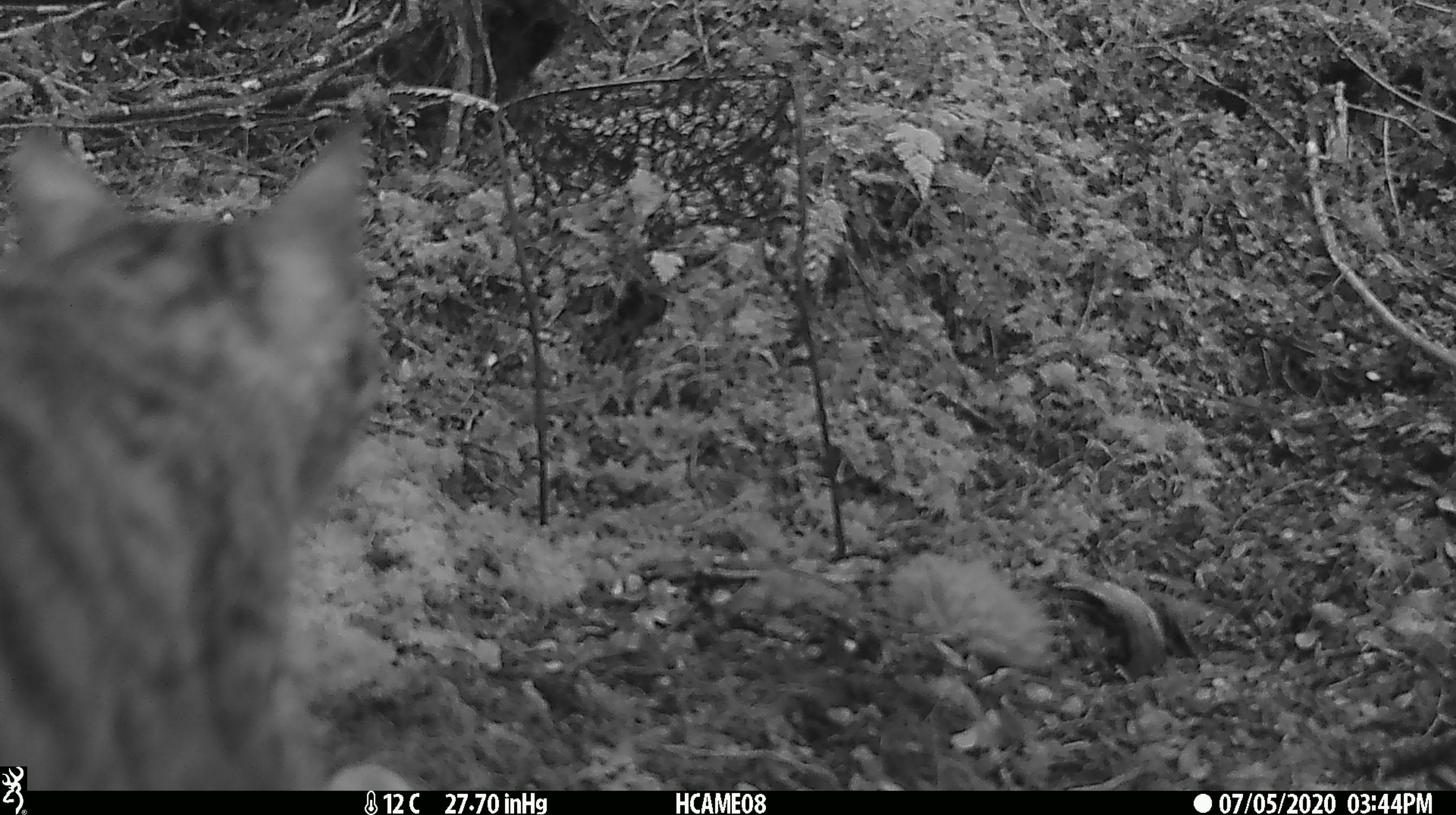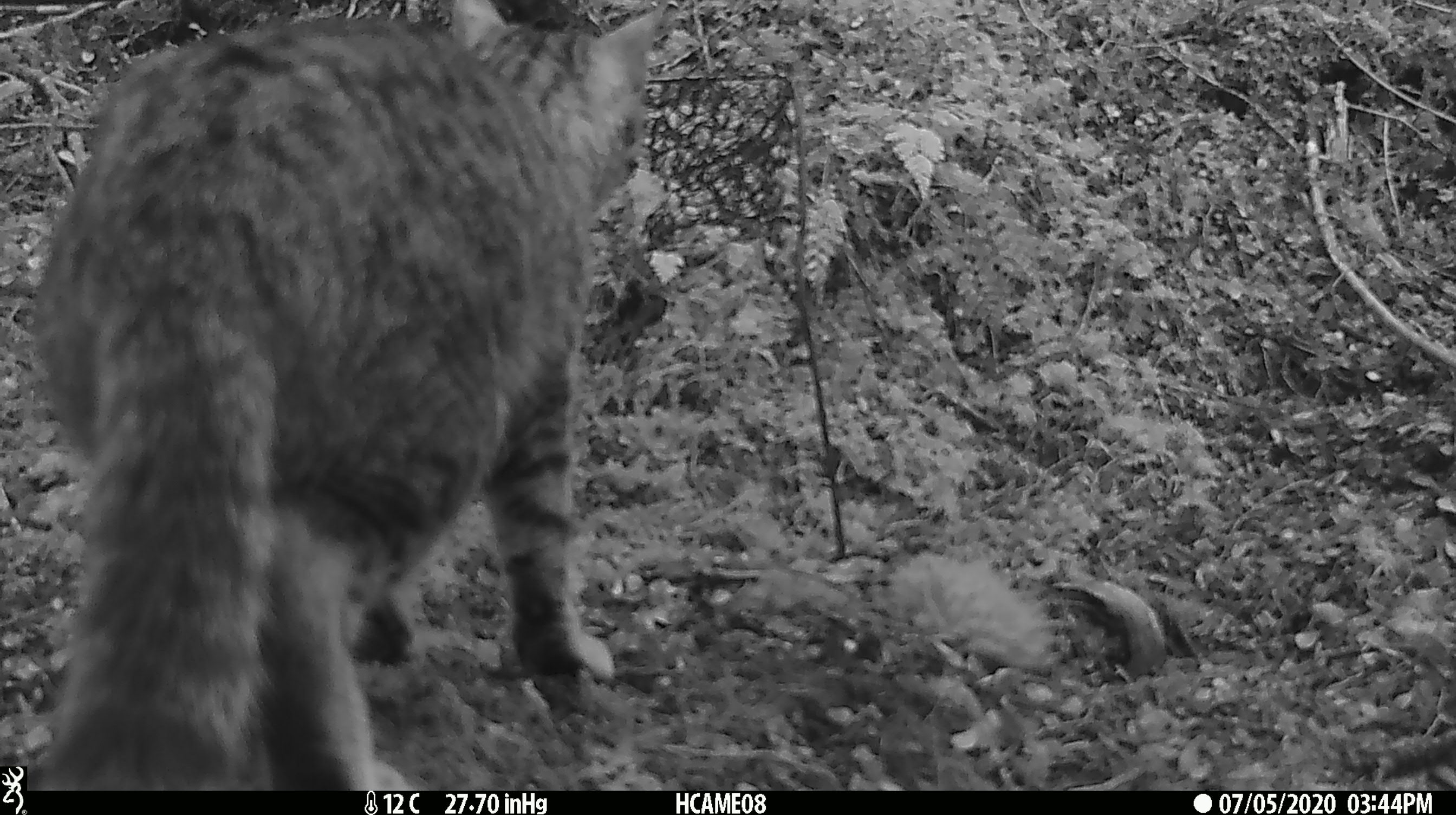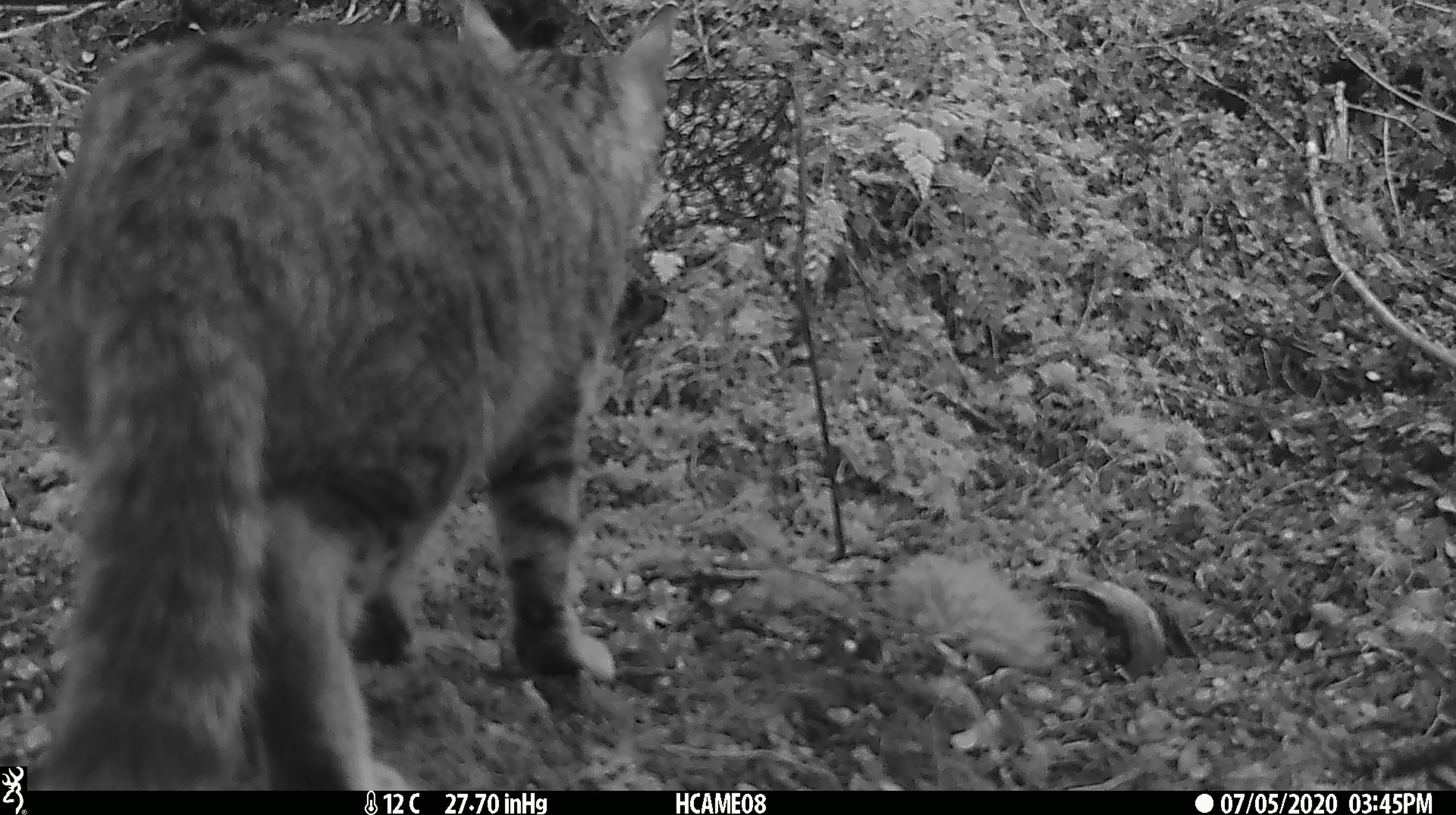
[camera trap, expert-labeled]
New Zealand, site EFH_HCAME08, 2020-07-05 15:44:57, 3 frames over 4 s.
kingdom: Animalia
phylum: Chordata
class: Mammalia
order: Carnivora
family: Felidae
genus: Felis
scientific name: Felis catus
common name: domestic cat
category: cat